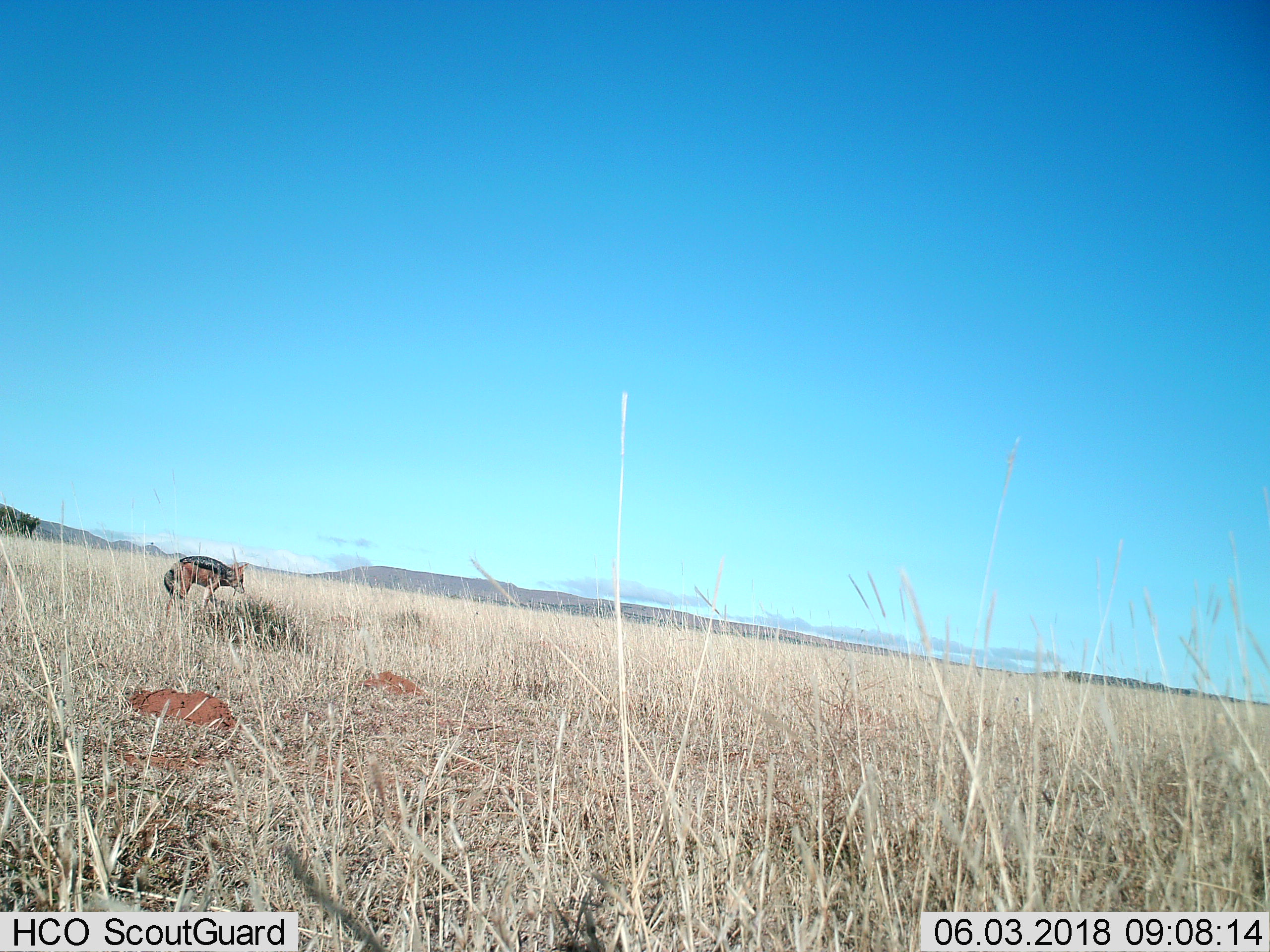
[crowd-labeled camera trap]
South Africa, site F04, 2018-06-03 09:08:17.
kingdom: Animalia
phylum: Chordata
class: Mammalia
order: Carnivora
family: Canidae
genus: Lupulella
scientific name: Lupulella mesomelas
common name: black-backed jackal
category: jackalblackbacked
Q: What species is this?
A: Jackalblackbacked (black-backed jackal) (Lupulella mesomelas).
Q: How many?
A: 1.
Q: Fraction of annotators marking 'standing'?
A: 50%.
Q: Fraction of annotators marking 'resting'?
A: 0%.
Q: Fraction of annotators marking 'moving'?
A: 67%.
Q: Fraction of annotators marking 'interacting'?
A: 0%.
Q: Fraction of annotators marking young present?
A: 0%.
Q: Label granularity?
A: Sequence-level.